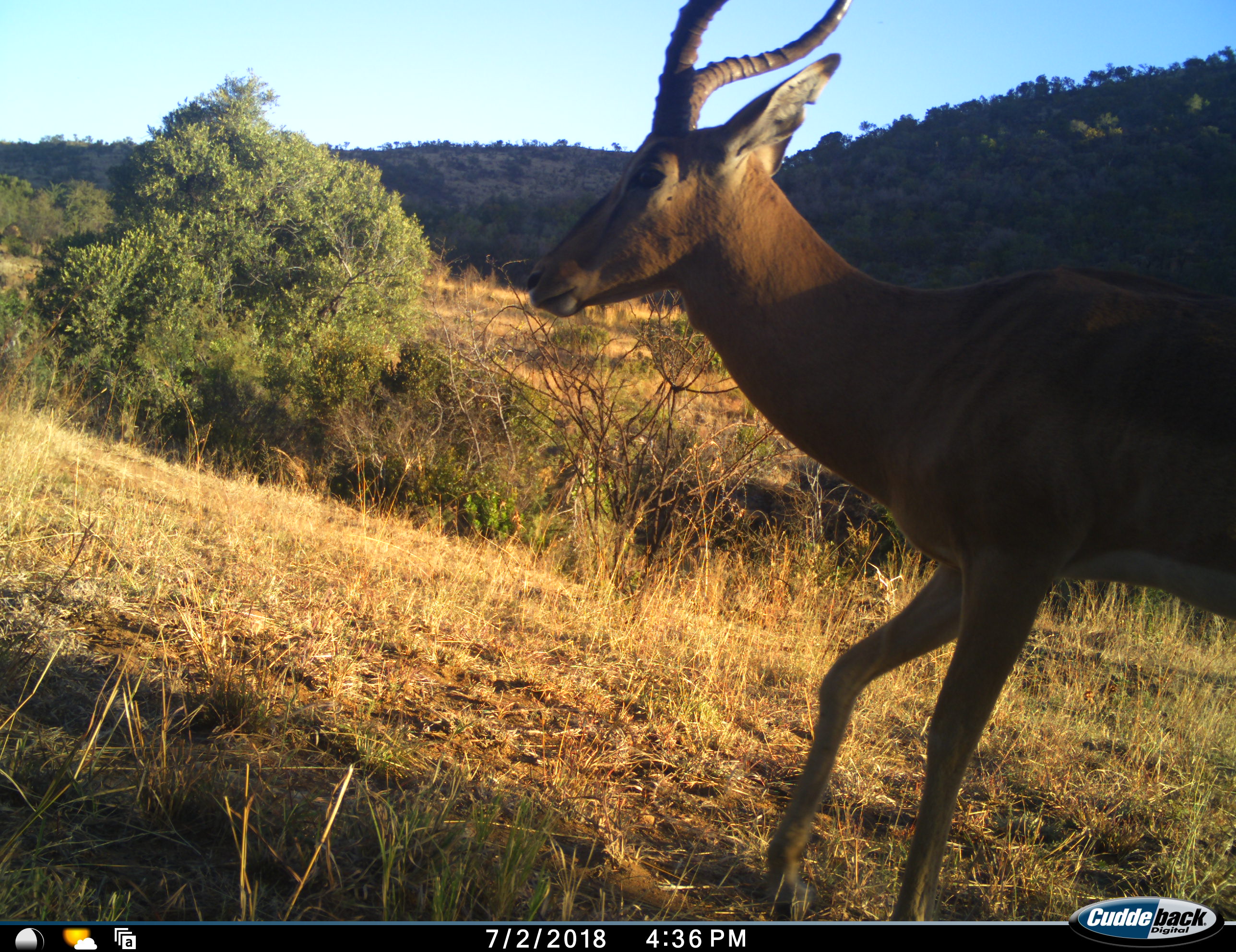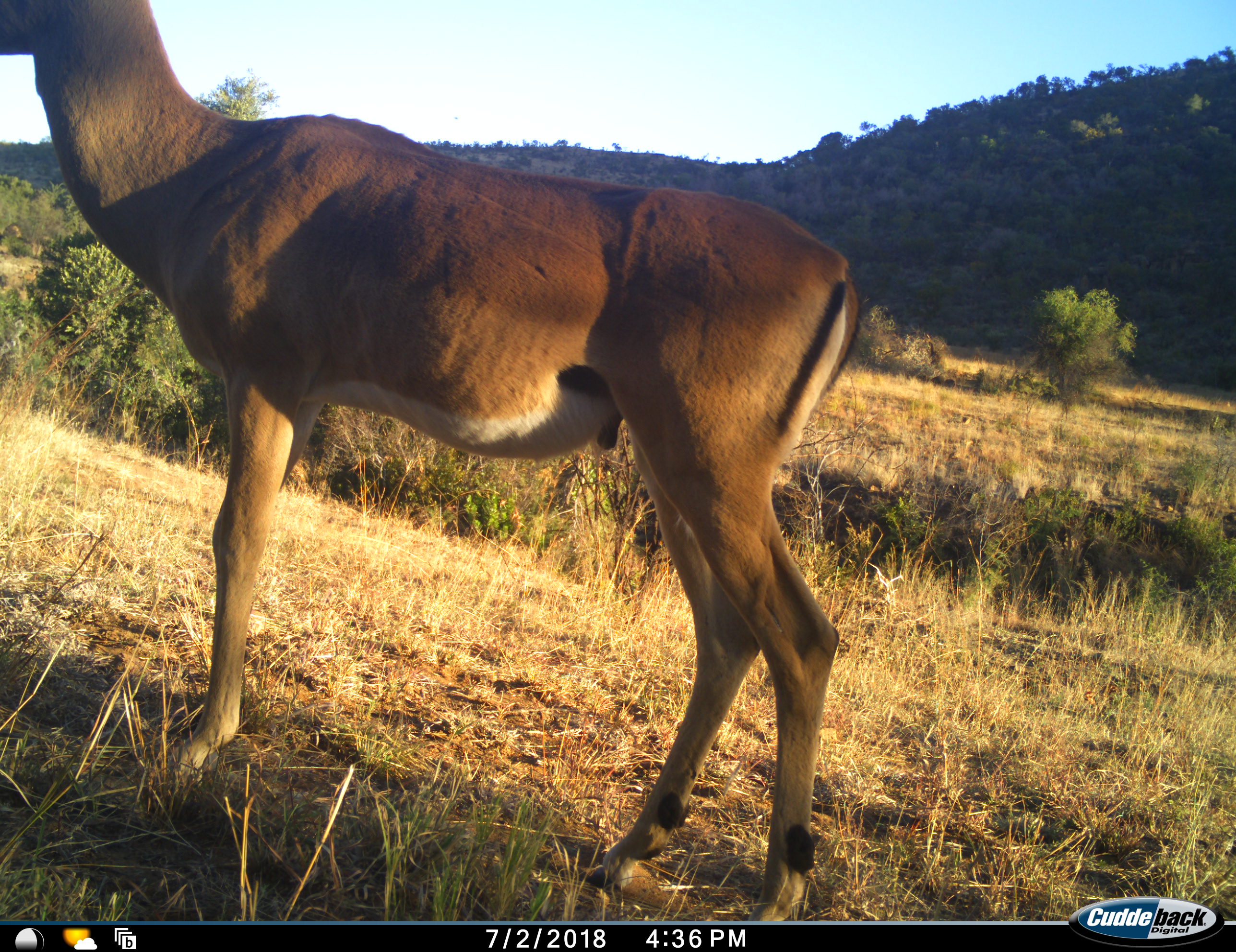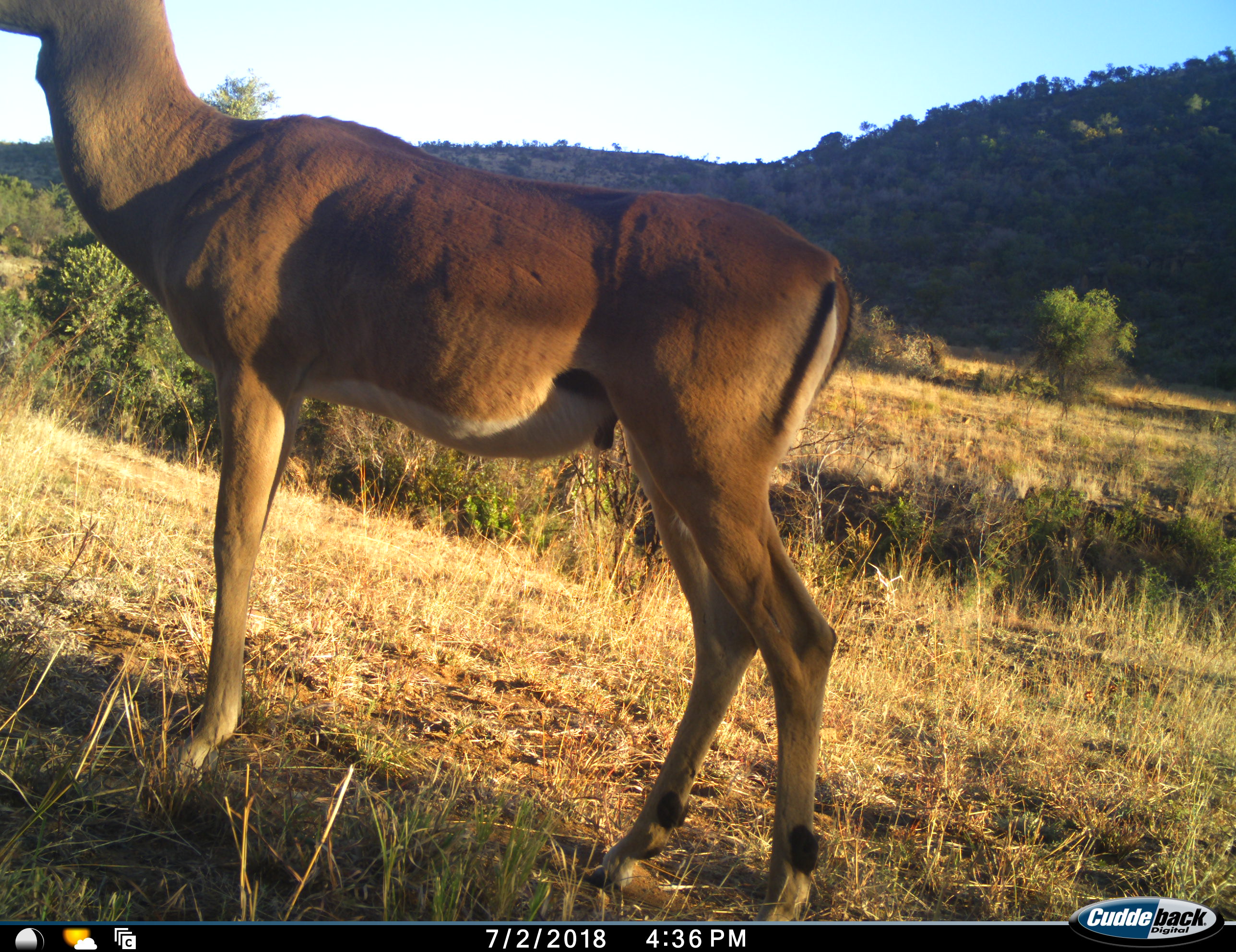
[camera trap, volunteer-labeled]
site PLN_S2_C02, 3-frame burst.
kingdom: Animalia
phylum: Chordata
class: Mammalia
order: Artiodactyla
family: Bovidae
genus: Aepyceros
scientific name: Aepyceros melampus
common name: impala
Impala (Aepyceros melampus), count 1. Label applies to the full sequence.